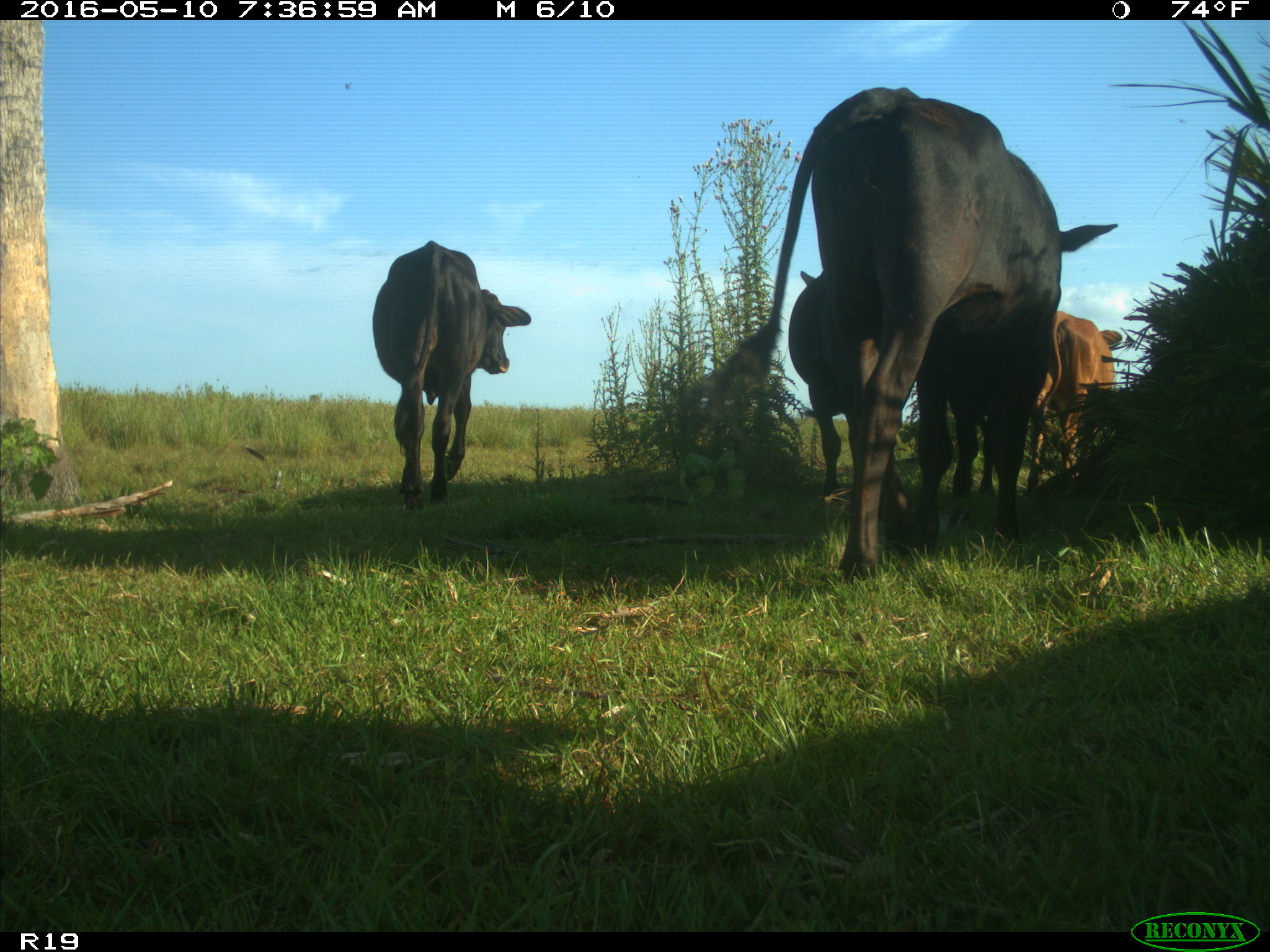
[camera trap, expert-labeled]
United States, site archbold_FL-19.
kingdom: Animalia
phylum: Chordata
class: Mammalia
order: Artiodactyla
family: Bovidae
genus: Bos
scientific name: Bos taurus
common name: domestic cow